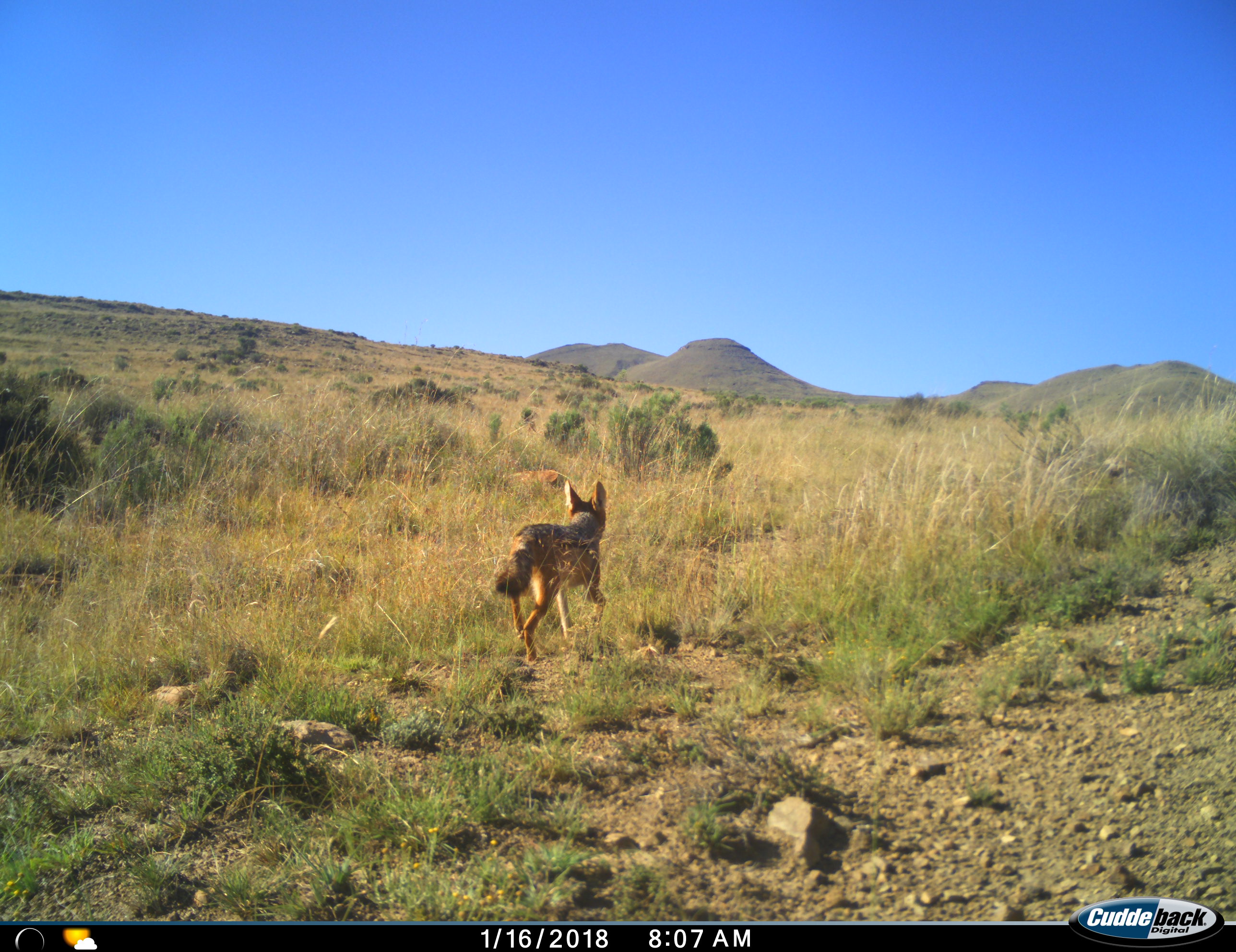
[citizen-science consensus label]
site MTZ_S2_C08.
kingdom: Animalia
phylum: Chordata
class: Mammalia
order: Carnivora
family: Canidae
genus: Lupulella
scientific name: Lupulella mesomelas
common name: black-backed jackal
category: jackalblackbacked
Jackalblackbacked (black-backed jackal) (Lupulella mesomelas), count 1. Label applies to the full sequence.